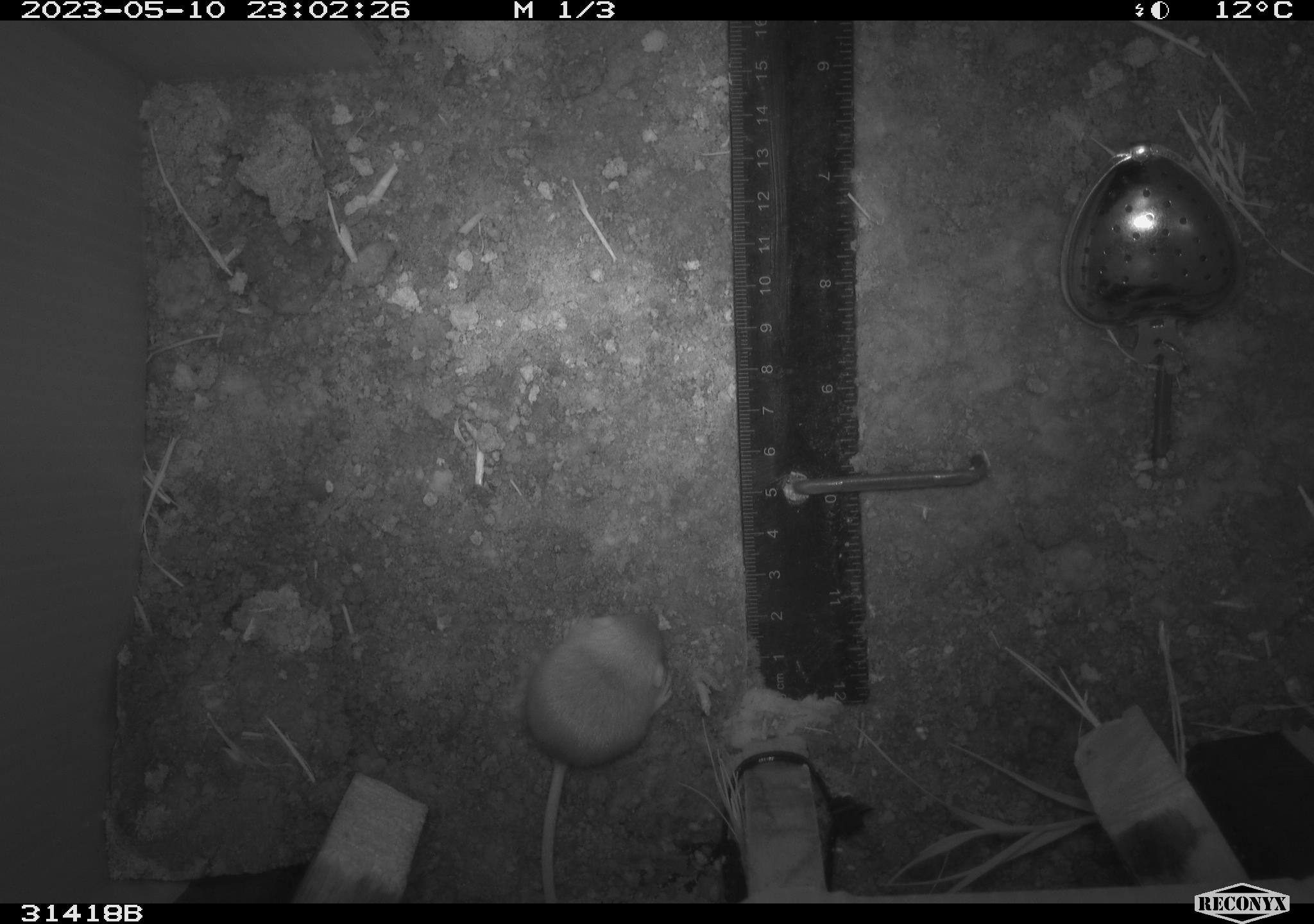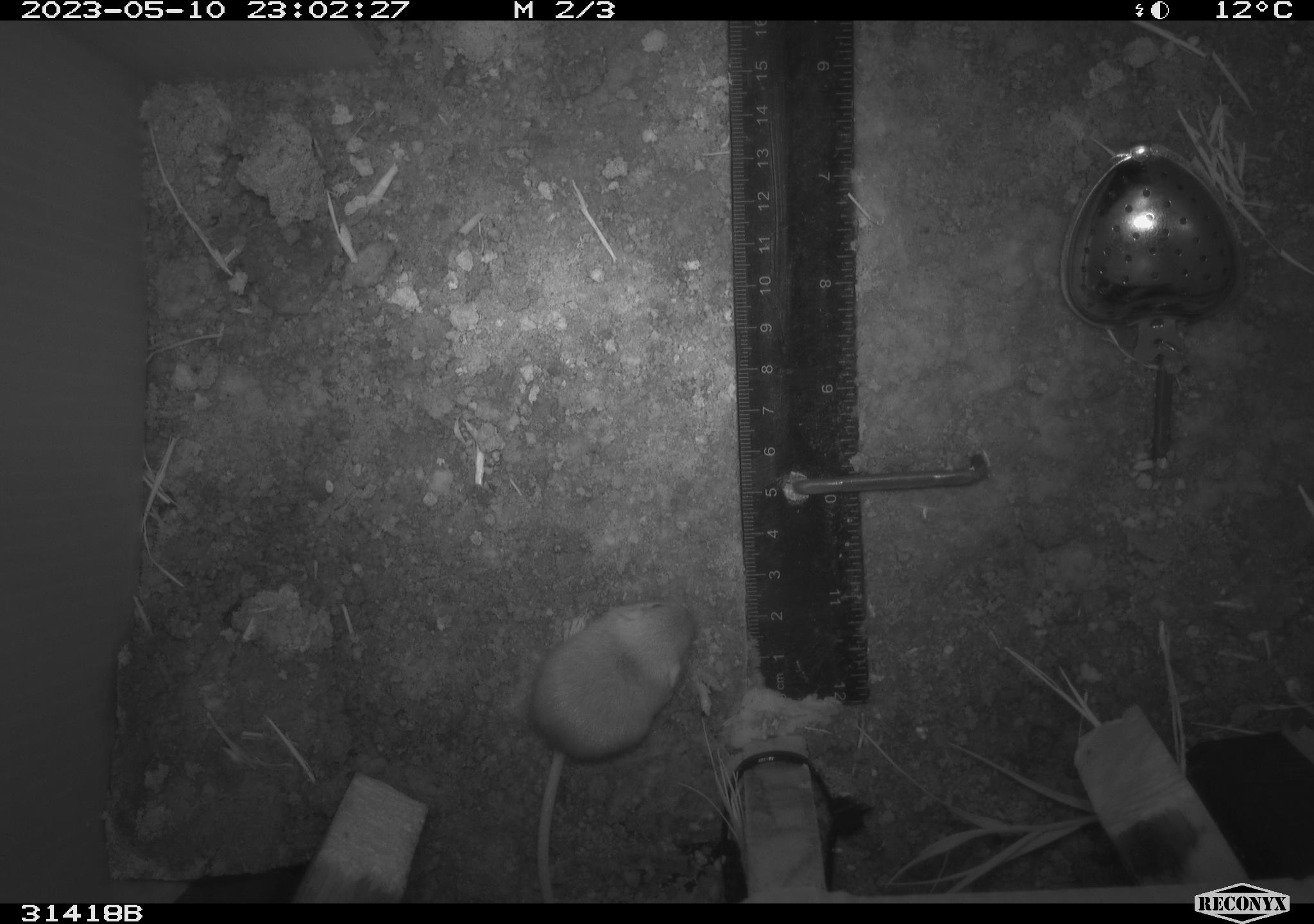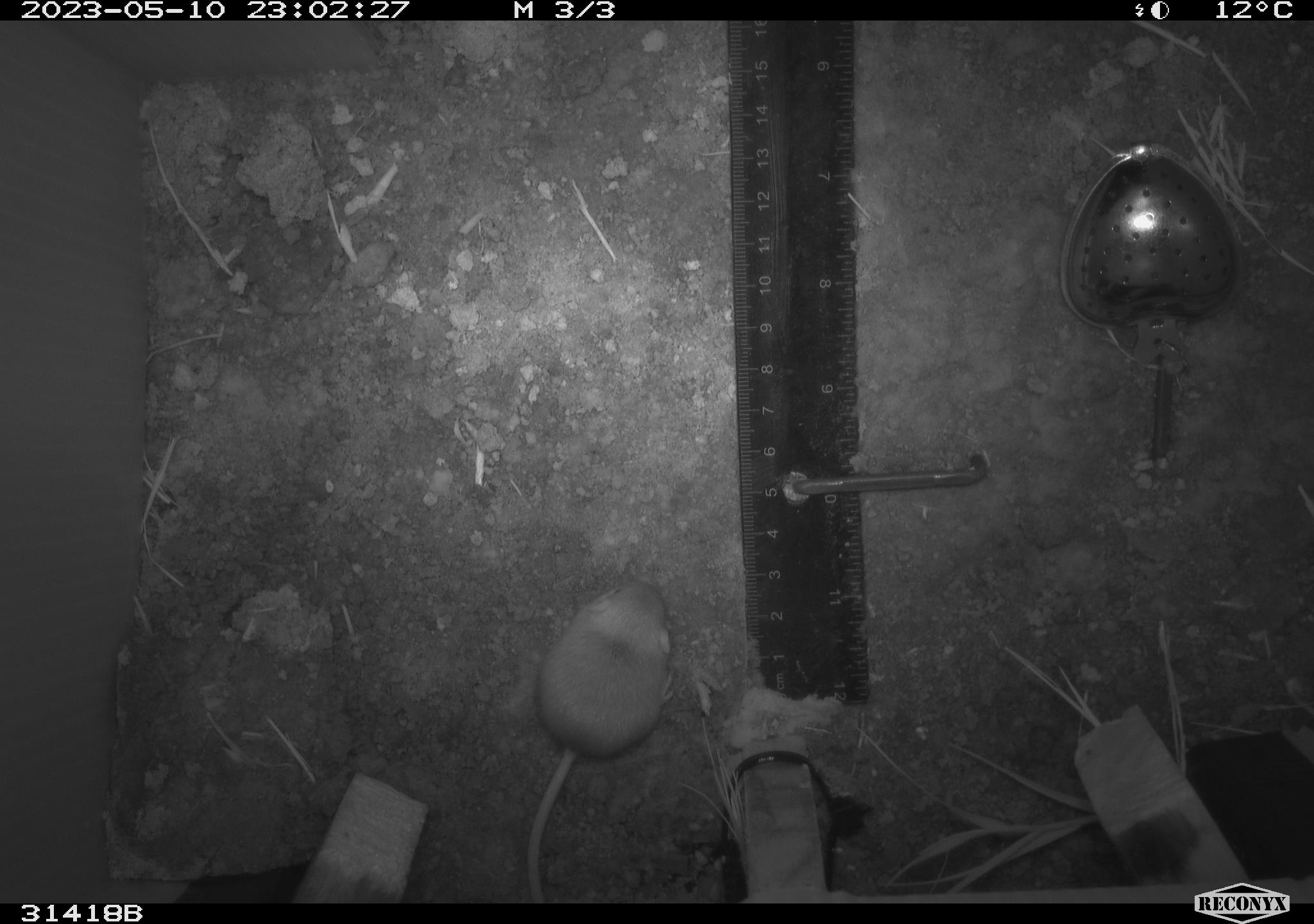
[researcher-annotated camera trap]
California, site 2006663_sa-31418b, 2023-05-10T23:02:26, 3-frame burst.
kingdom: Animalia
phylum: Chordata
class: Mammalia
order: Rodentia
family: Heteromyidae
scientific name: Heteromyidae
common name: kangaroo rats and pocket mice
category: heteromyidae family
Heteromyidae family (kangaroo rats and pocket mice) (Heteromyidae).